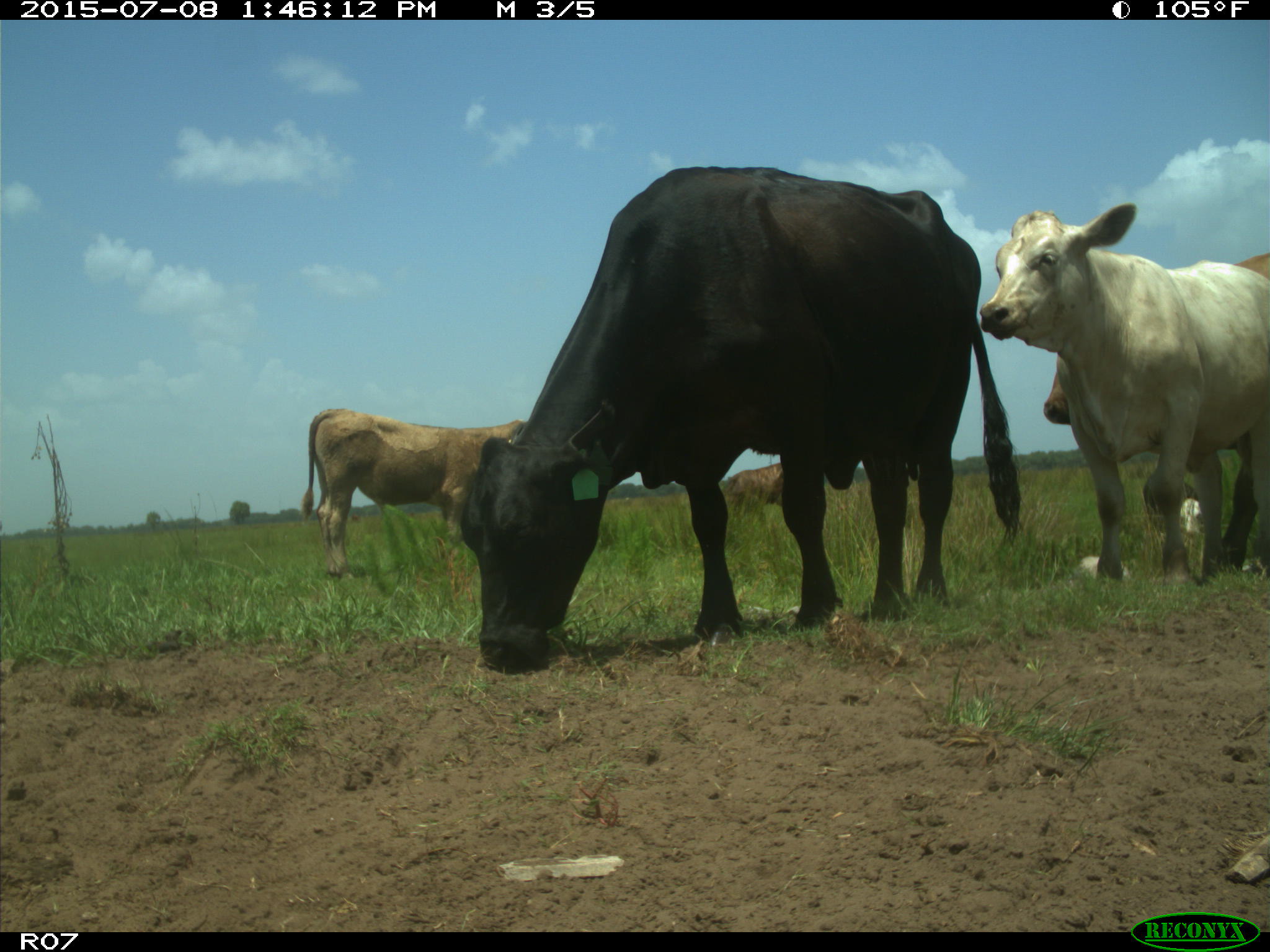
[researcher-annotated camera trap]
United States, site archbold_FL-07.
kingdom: Animalia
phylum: Chordata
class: Mammalia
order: Artiodactyla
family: Bovidae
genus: Bos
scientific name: Bos taurus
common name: domestic cow